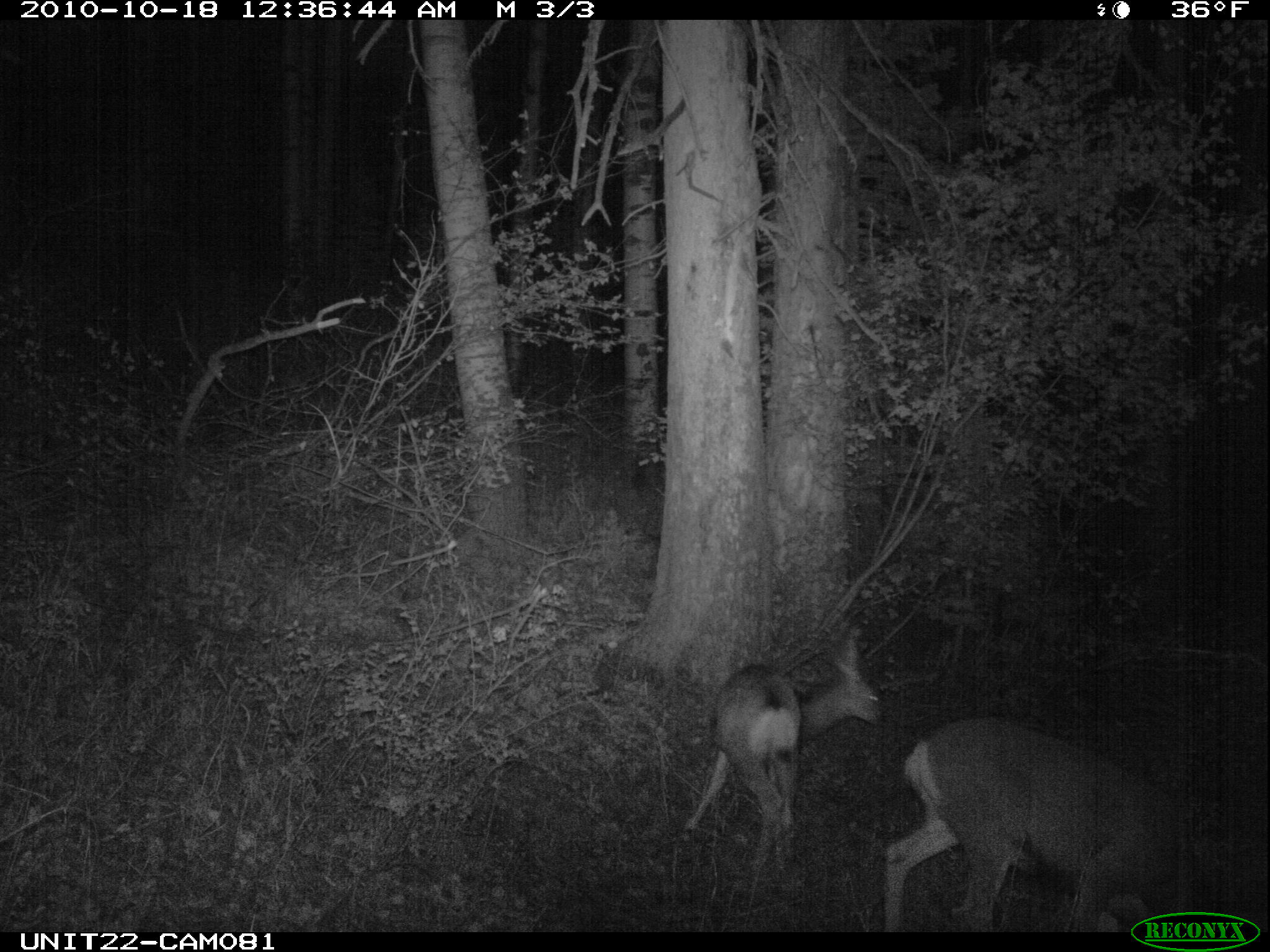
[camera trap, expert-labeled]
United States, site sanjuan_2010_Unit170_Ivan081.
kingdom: Animalia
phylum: Chordata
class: Mammalia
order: Artiodactyla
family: Cervidae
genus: Odocoileus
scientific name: Odocoileus hemionus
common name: mule deer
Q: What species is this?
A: Odocoileus hemionus (mule deer).